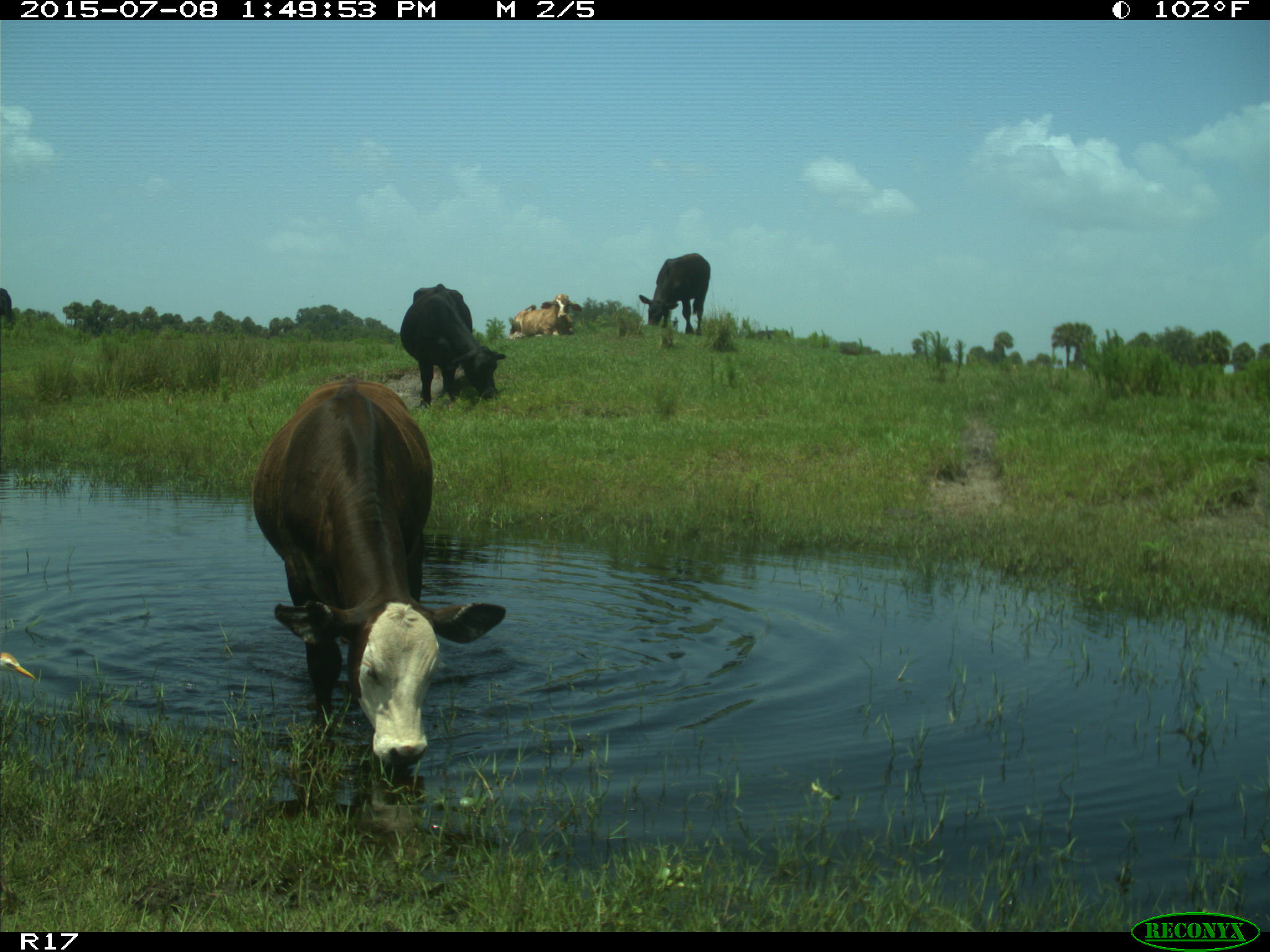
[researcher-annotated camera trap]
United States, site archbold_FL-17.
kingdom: Animalia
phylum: Chordata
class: Mammalia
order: Artiodactyla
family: Bovidae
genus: Bos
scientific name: Bos taurus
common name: domestic cow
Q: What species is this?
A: Bos taurus (domestic cow).